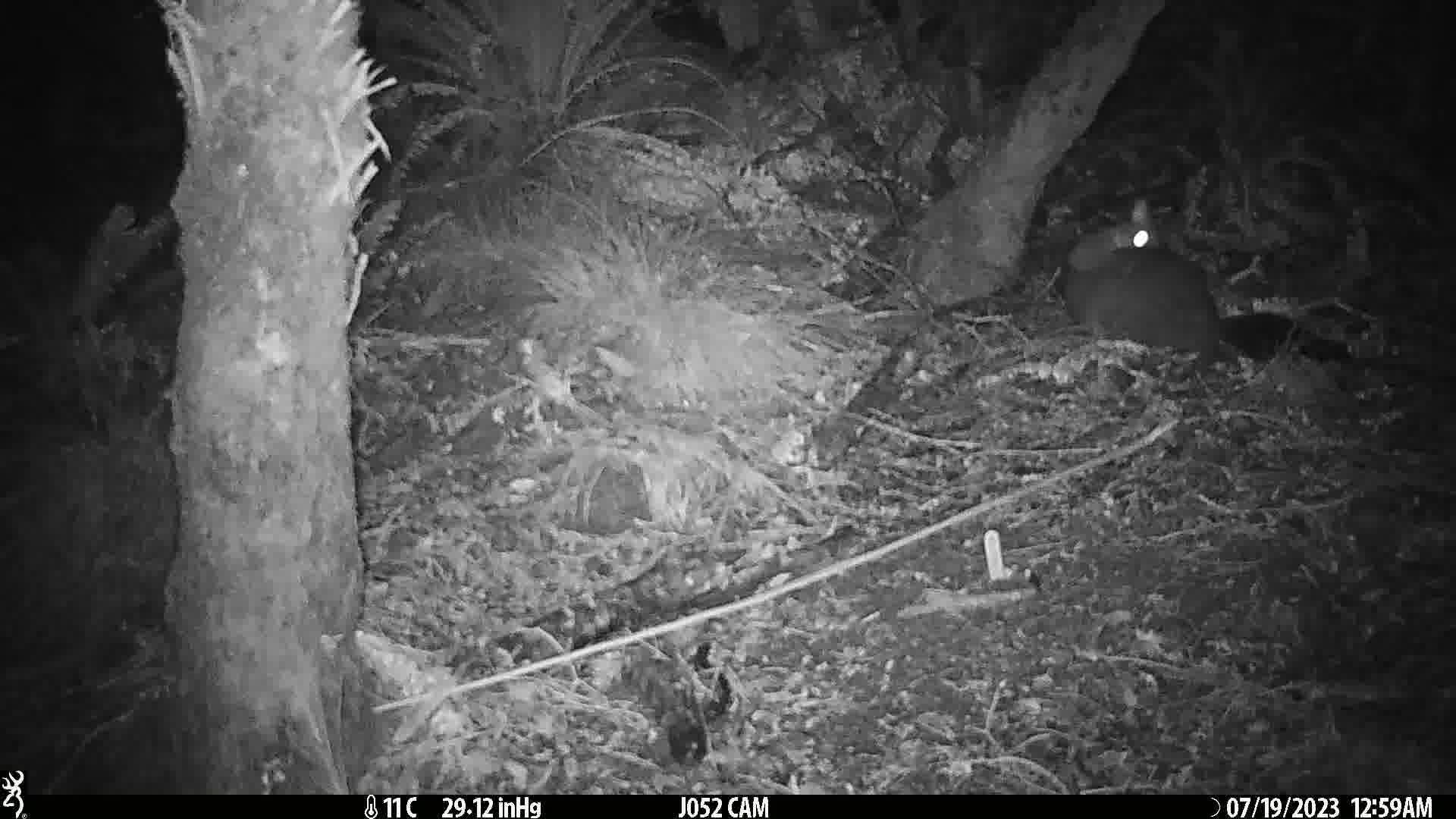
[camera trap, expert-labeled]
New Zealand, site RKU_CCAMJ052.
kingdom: Animalia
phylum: Chordata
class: Mammalia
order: Diprotodontia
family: Phalangeridae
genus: Trichosurus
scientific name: Trichosurus vulpecula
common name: common brushtail possum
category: possum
Possum (common brushtail possum) (Trichosurus vulpecula).